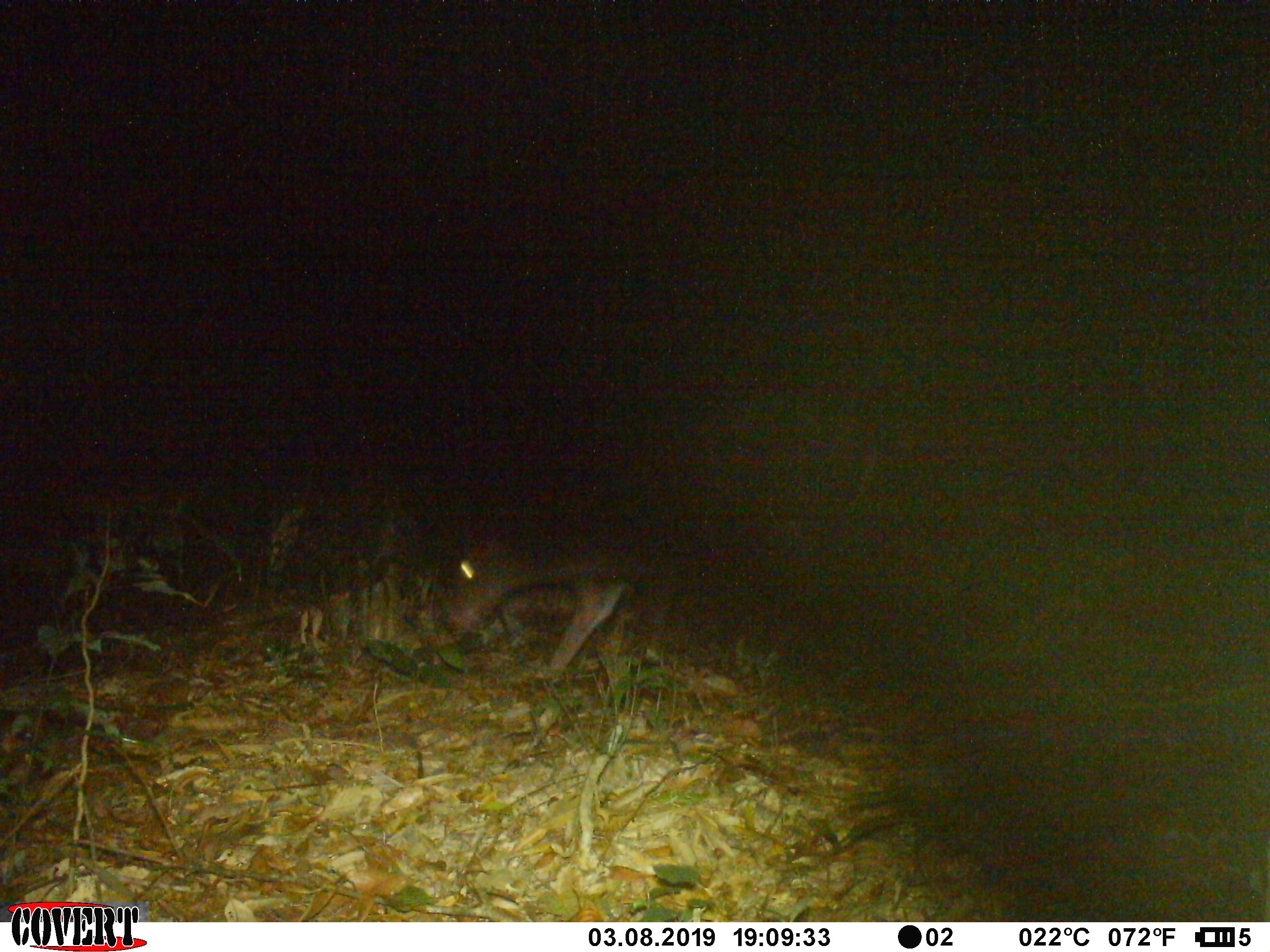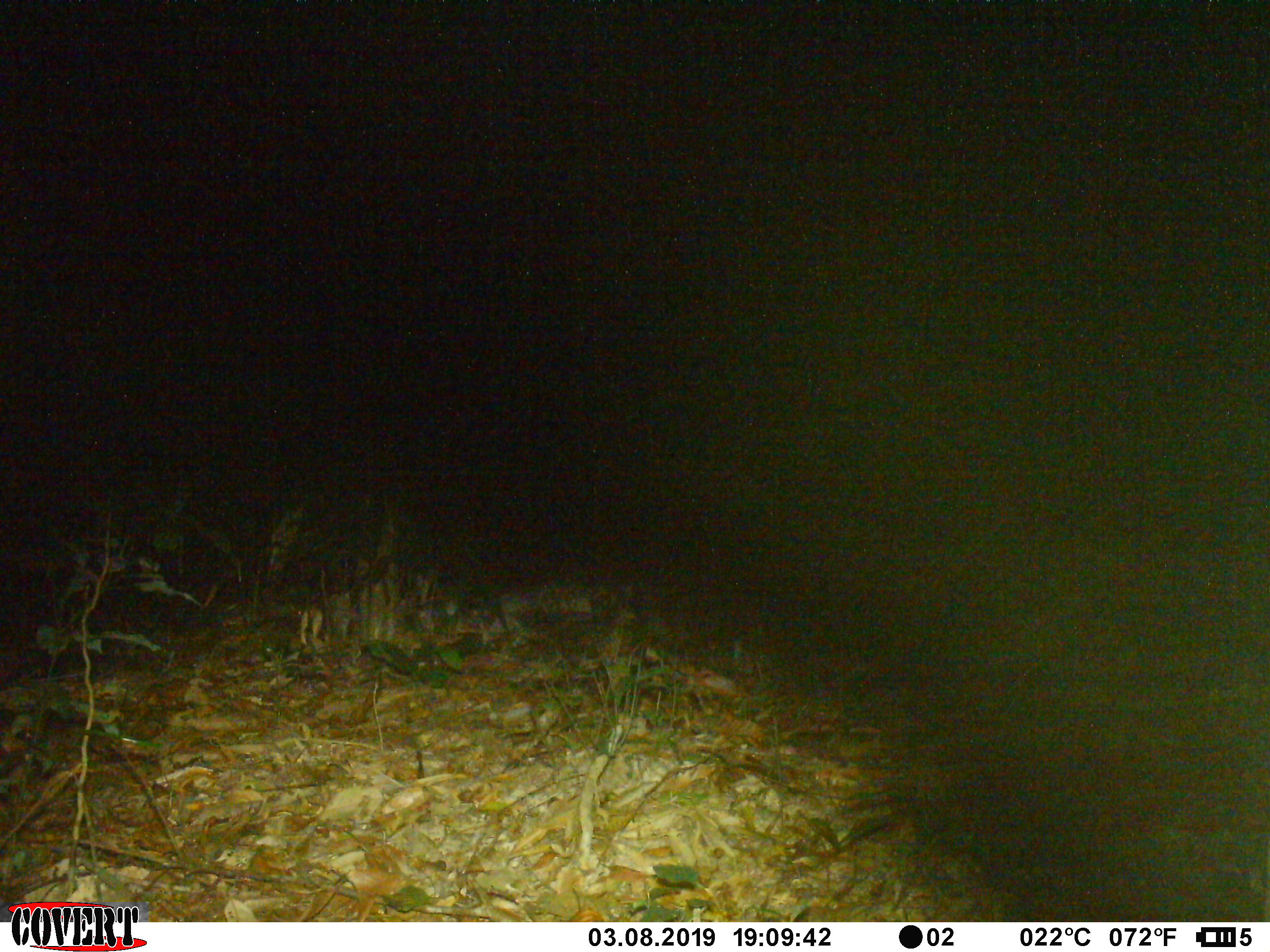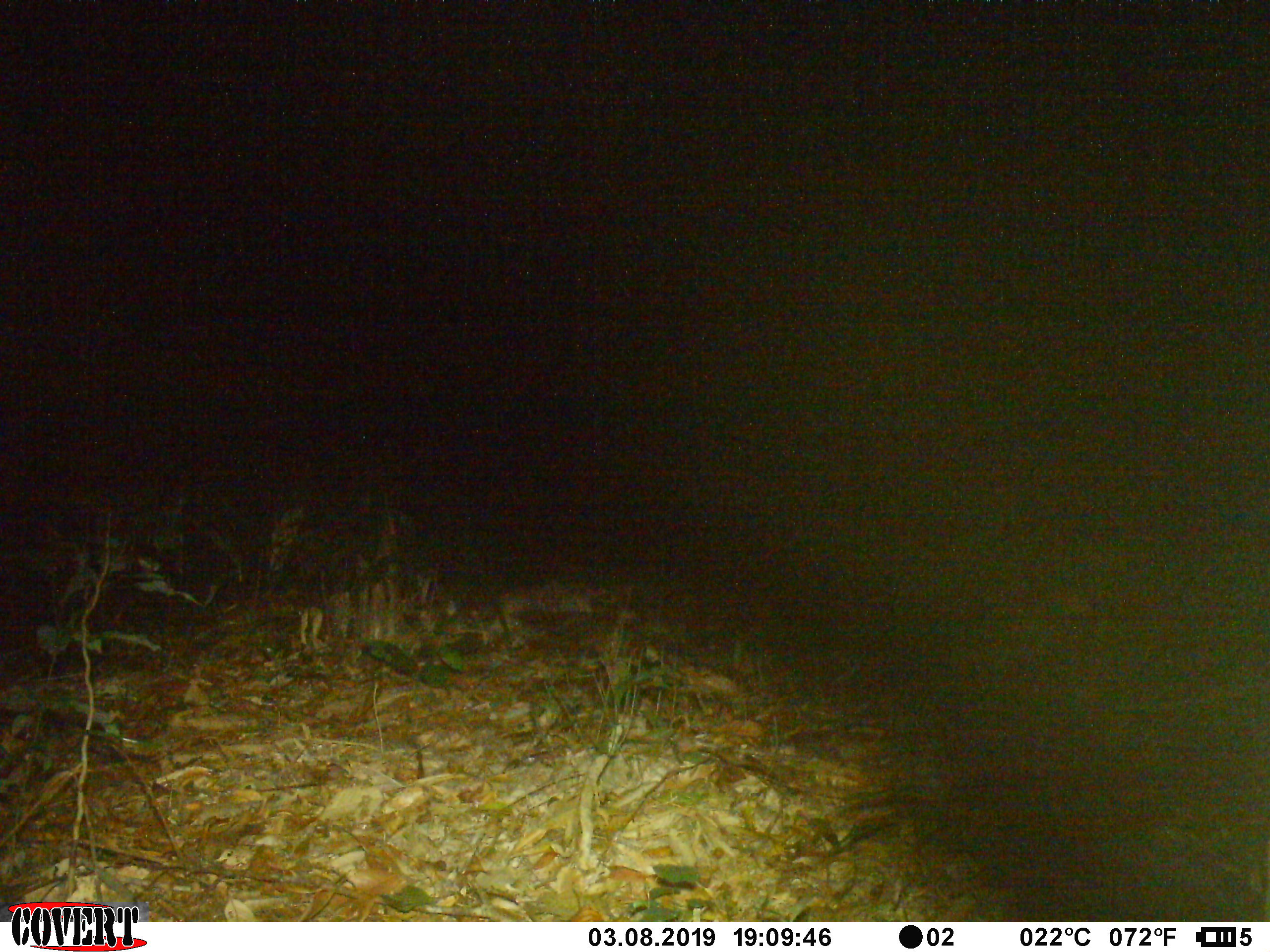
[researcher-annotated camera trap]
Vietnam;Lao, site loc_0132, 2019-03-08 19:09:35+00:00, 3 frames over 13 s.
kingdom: Animalia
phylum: Chordata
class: Mammalia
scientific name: Laurasiatheria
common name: ungulate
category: unidentified ungulates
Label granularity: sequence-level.